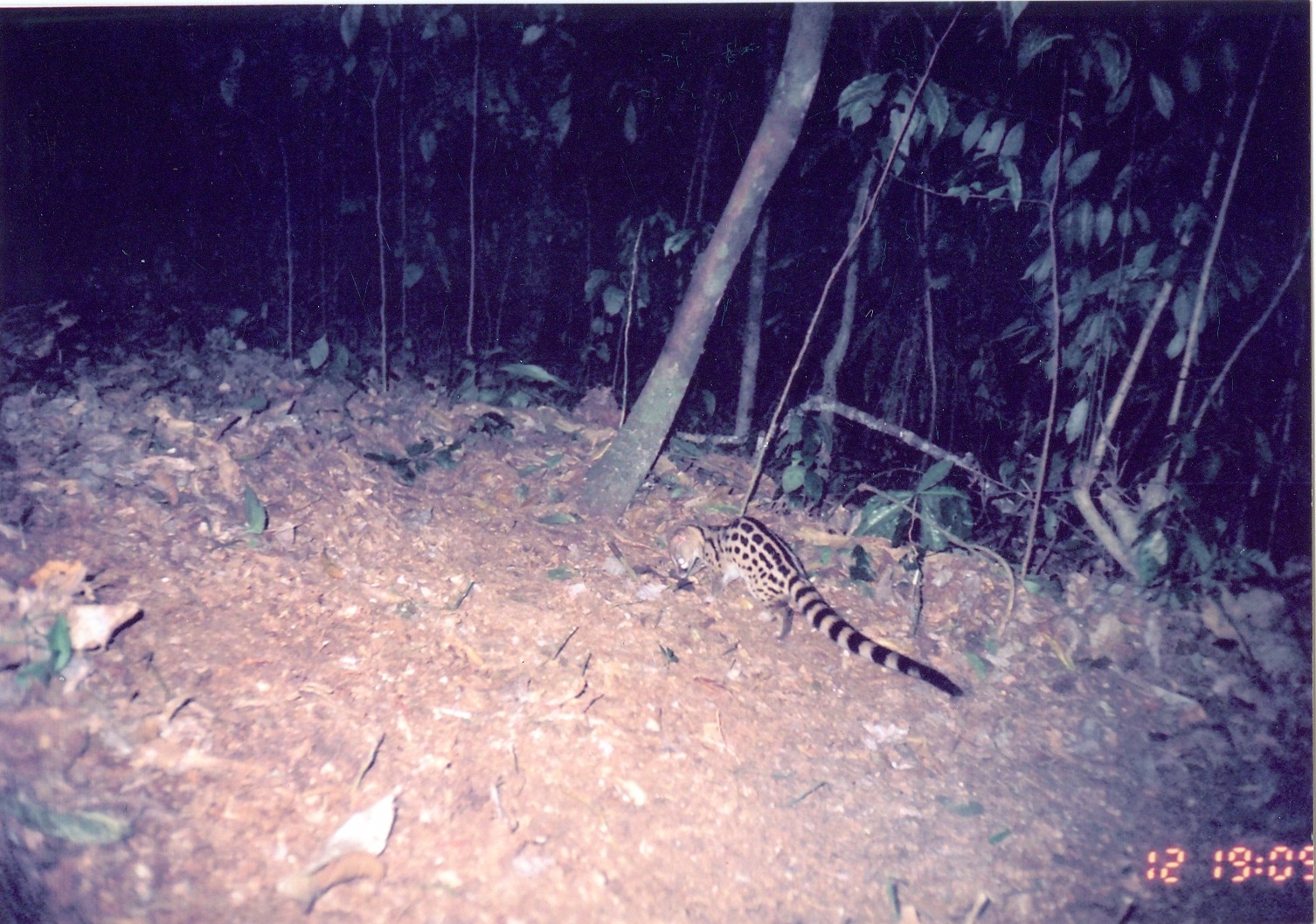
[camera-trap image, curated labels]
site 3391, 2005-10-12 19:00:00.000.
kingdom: Animalia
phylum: Chordata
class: Mammalia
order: Carnivora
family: Viverridae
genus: Genetta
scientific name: Genetta maculata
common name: rusty-spotted genet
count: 1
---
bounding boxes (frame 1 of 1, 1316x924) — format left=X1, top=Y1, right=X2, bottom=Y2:
genetta maculata: left=667, top=515, right=965, bottom=697